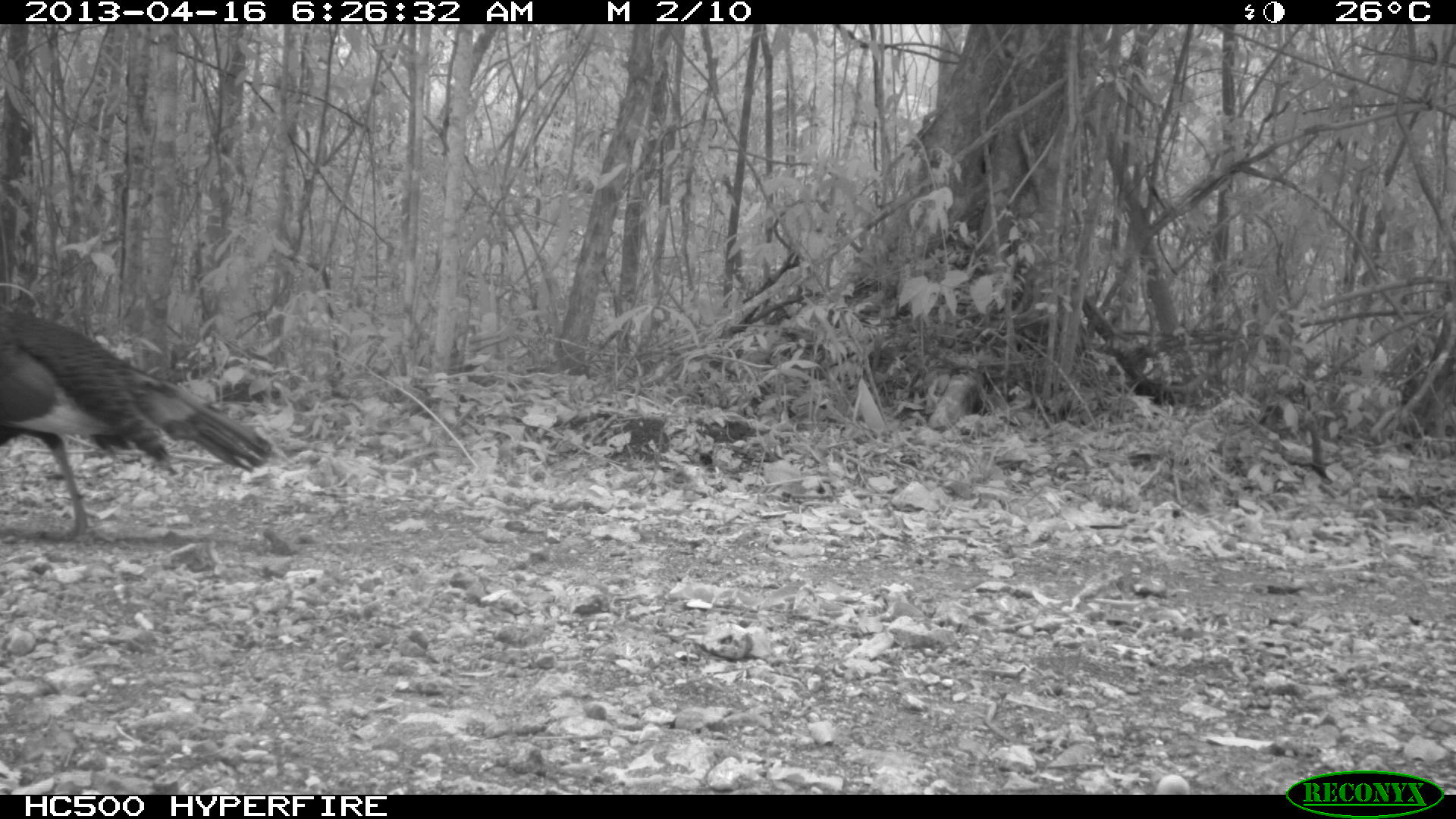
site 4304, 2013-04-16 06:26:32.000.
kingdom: Animalia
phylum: Chordata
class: Aves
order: Galliformes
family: Phasianidae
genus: Meleagris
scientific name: Meleagris ocellata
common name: ocellated turkey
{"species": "Meleagris ocellata (ocellated turkey)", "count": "1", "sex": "male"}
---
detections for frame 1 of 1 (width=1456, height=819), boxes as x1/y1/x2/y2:
meleagris ocellata: 0/311/271/541